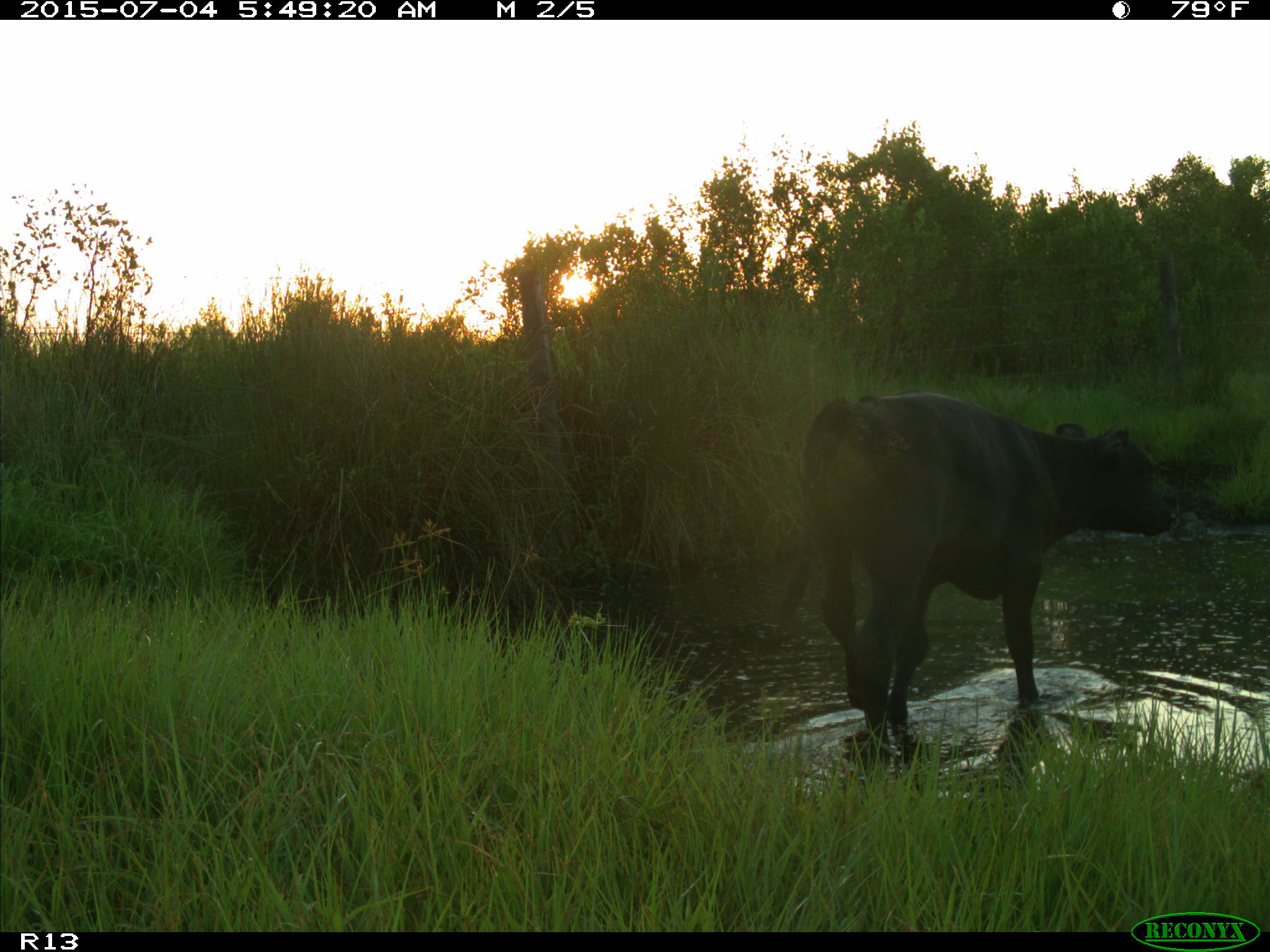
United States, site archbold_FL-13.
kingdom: Animalia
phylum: Chordata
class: Mammalia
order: Artiodactyla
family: Bovidae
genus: Bos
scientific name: Bos taurus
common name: domestic cow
Bos taurus (domestic cow).